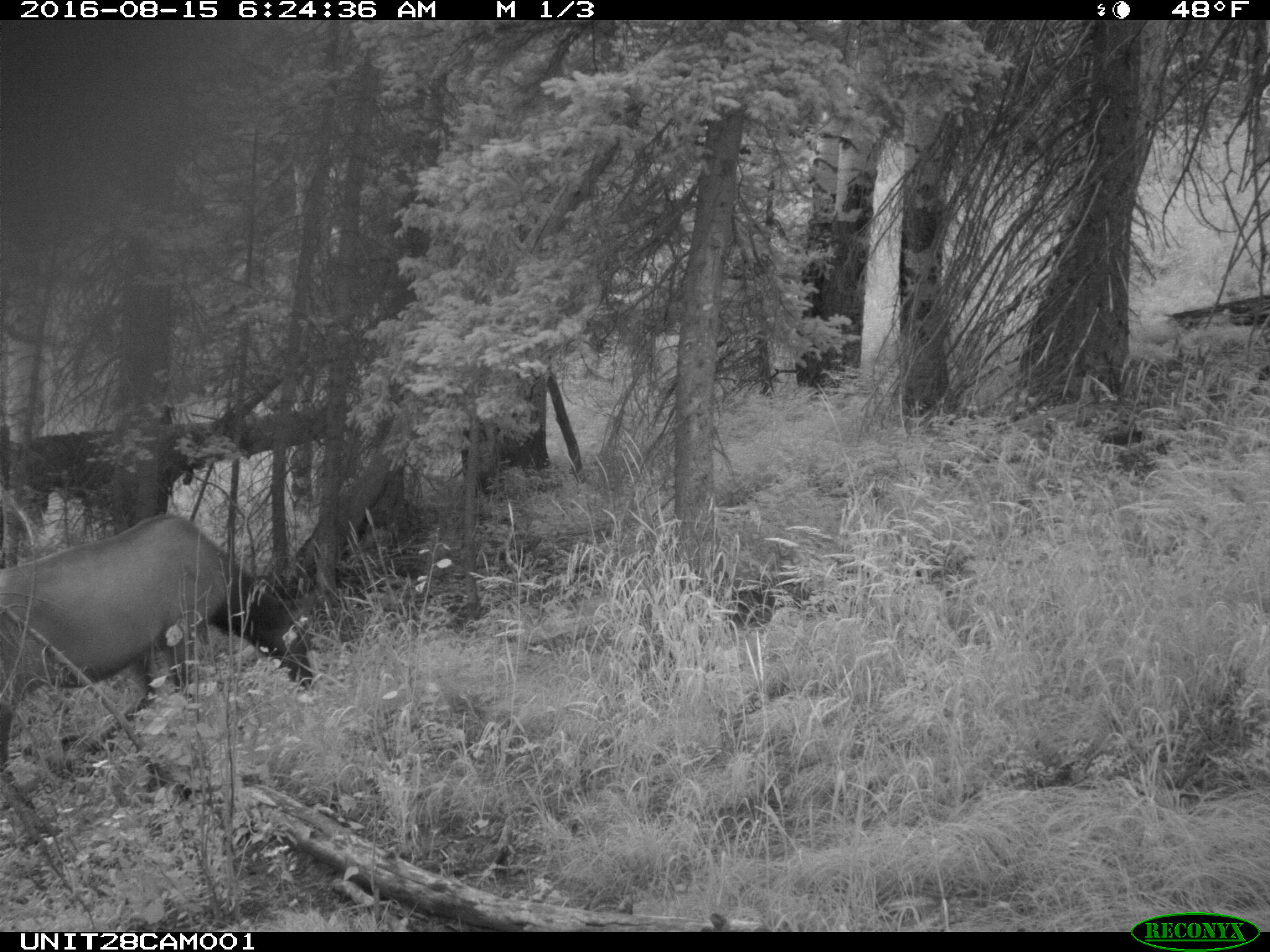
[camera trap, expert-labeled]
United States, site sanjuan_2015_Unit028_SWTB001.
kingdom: Animalia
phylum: Chordata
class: Mammalia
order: Artiodactyla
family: Cervidae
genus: Cervus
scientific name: Cervus elaphus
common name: red deer